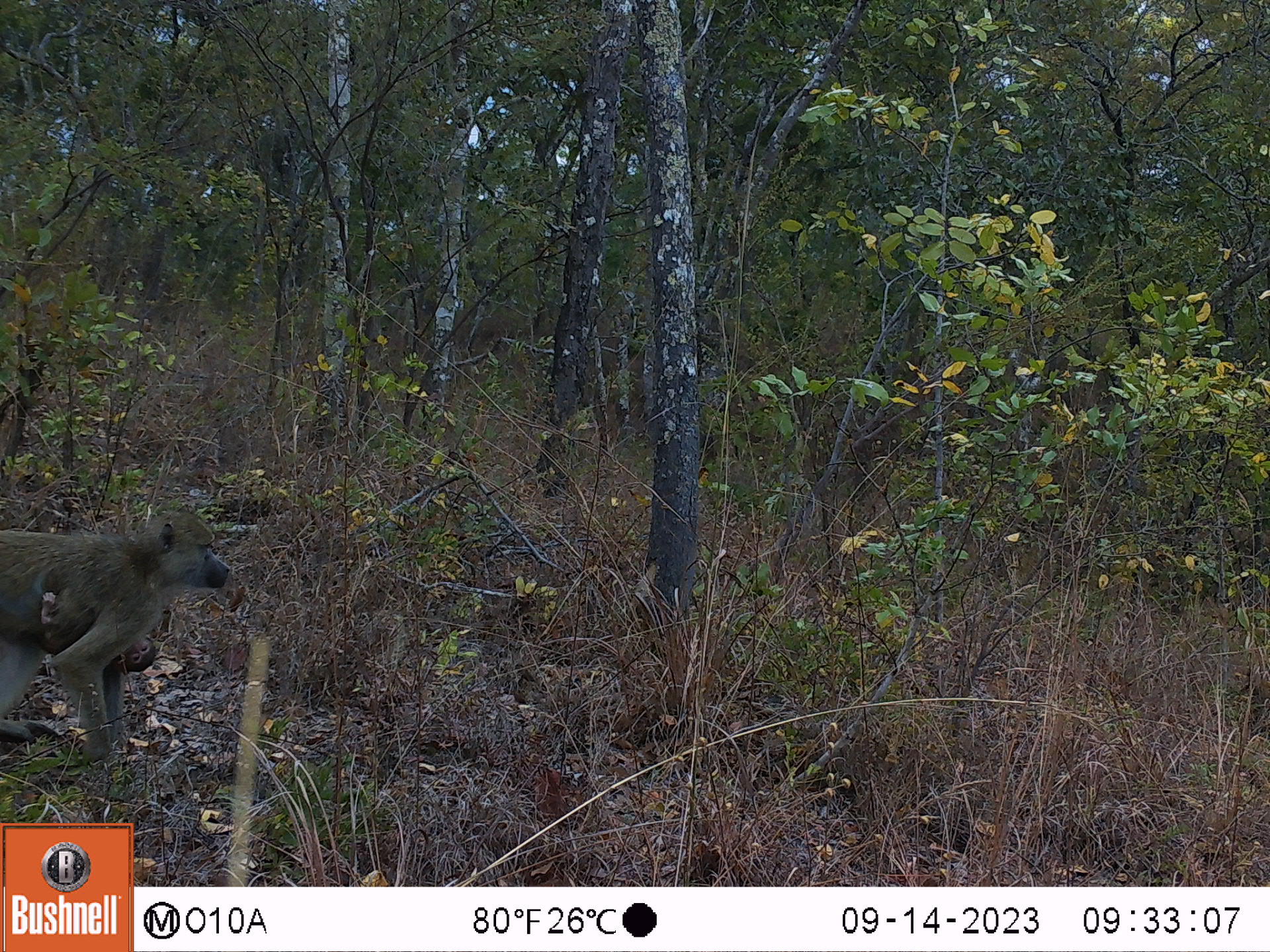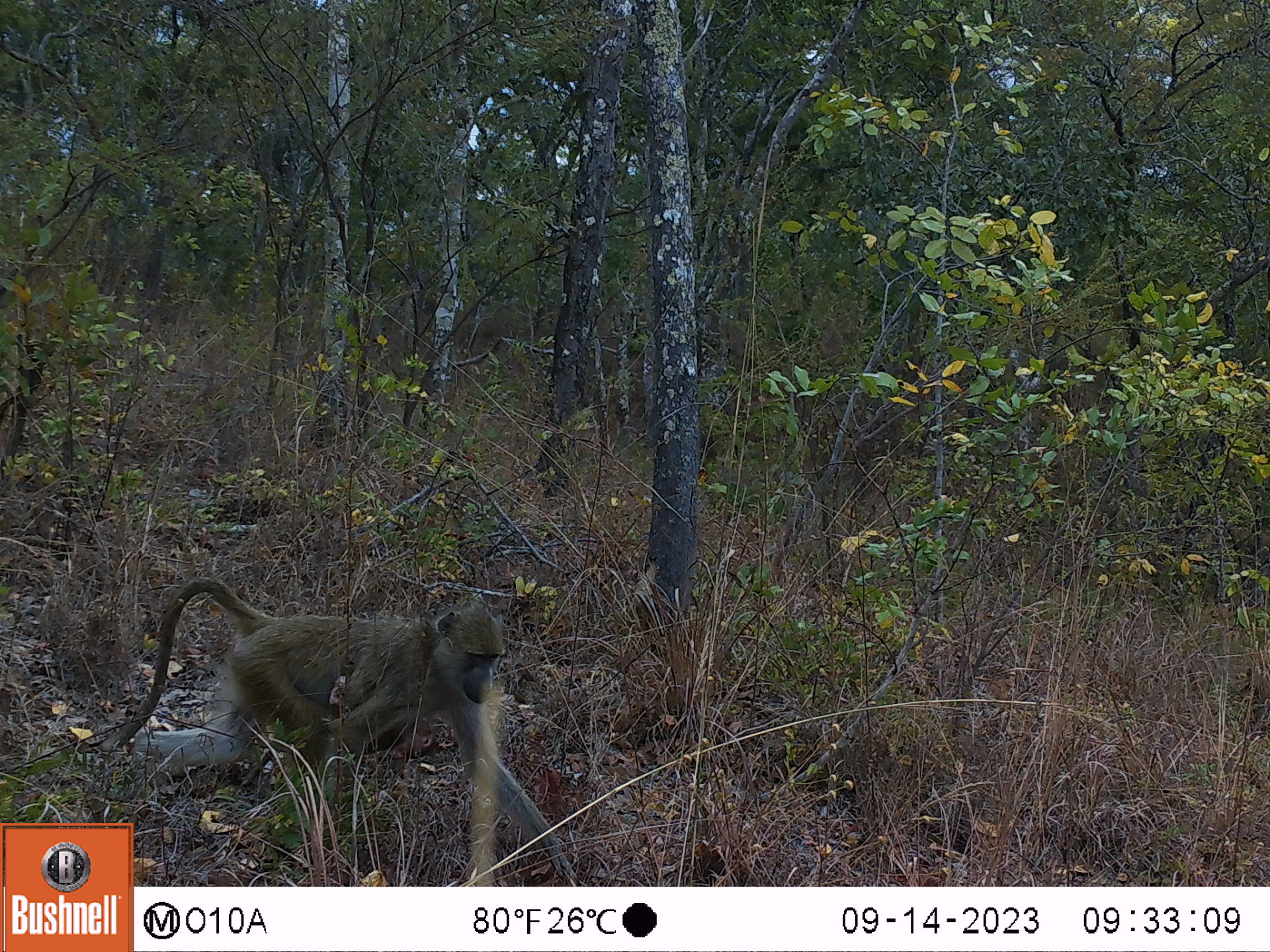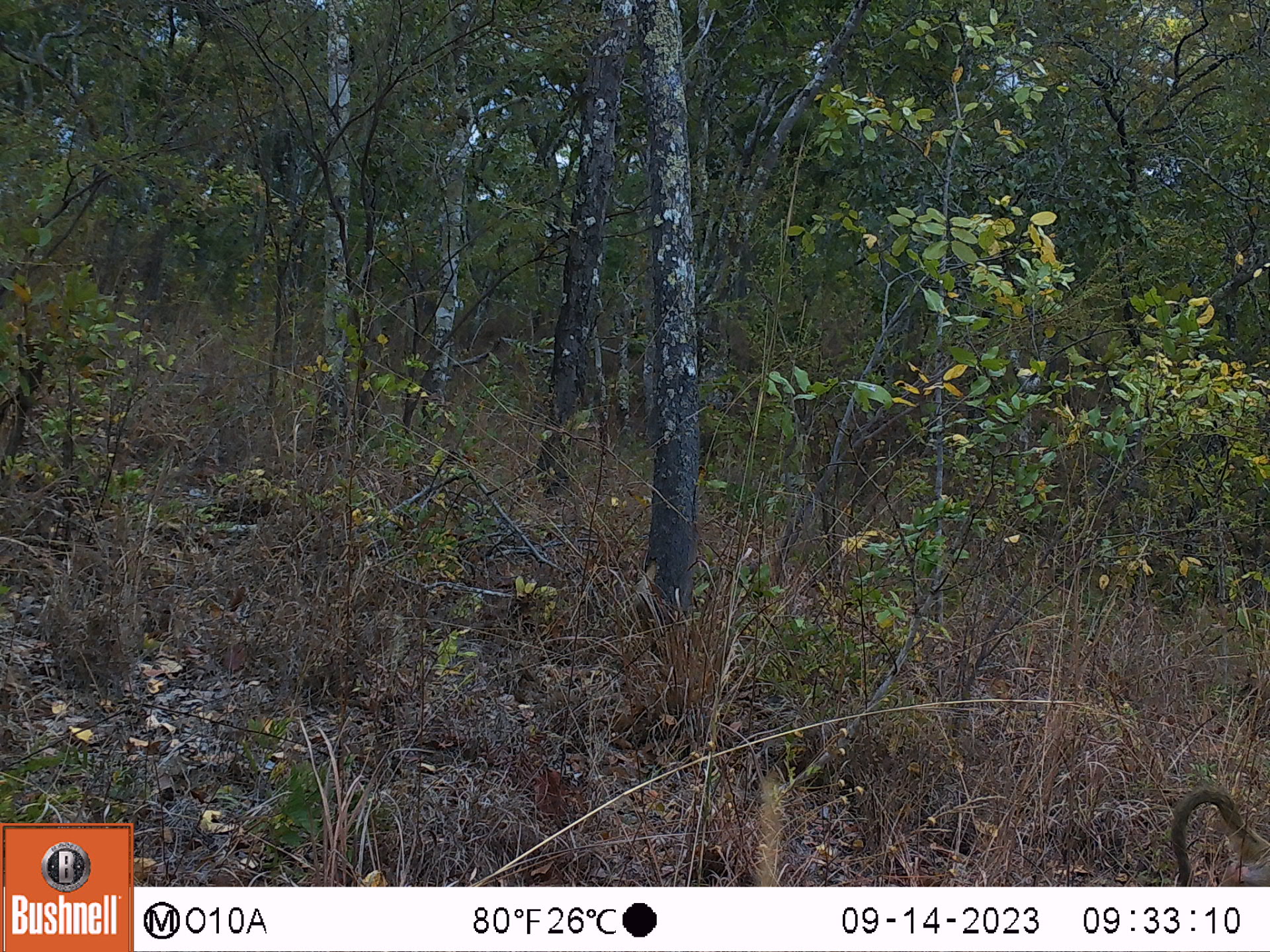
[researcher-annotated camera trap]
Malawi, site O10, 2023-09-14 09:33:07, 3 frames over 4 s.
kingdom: Animalia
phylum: Chordata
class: Mammalia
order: Primates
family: Cercopithecidae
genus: Papio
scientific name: Papio cynocephalus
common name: yellow baboon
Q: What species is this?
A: Yellow baboon (Papio cynocephalus).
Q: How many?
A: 1.